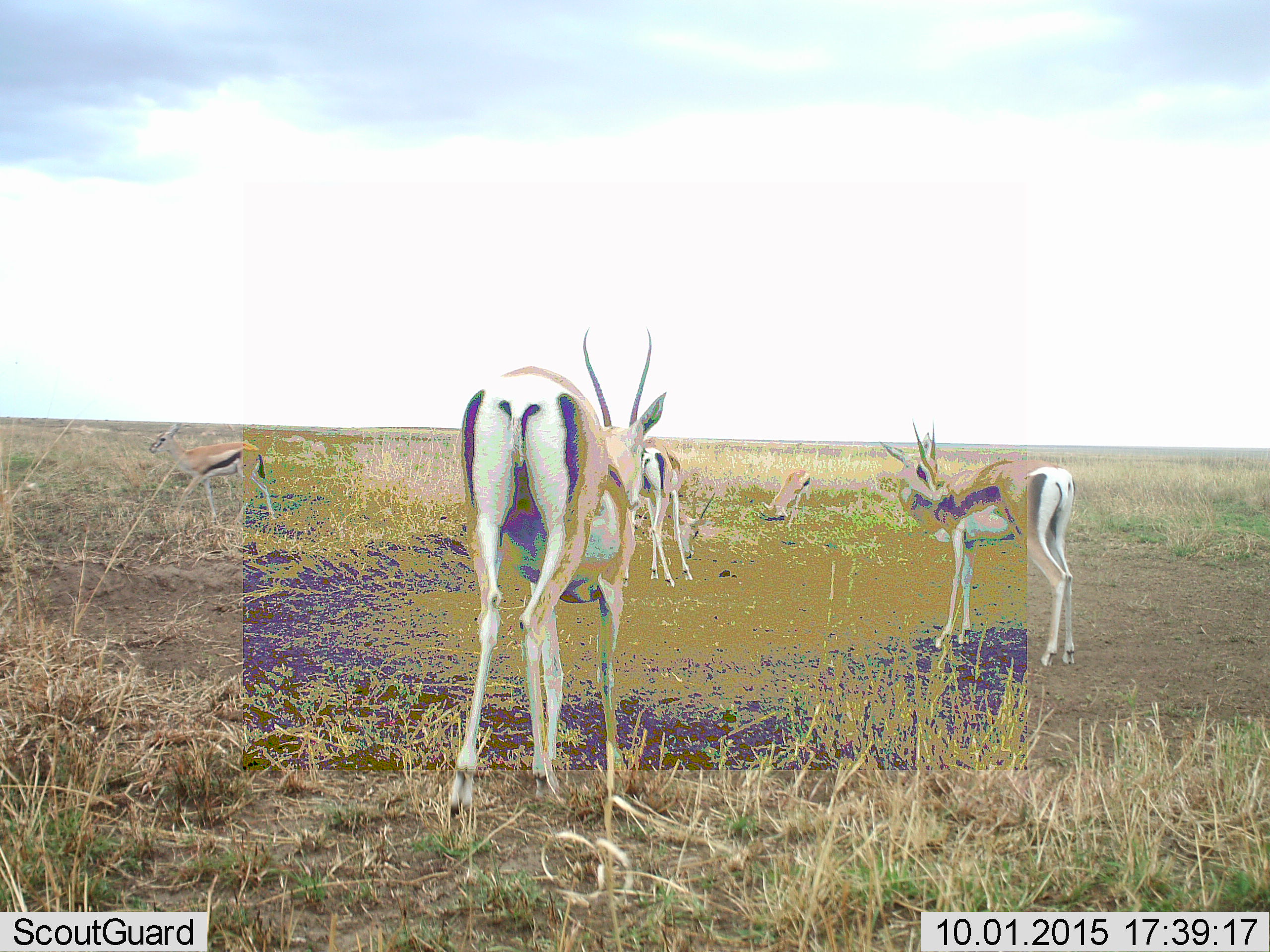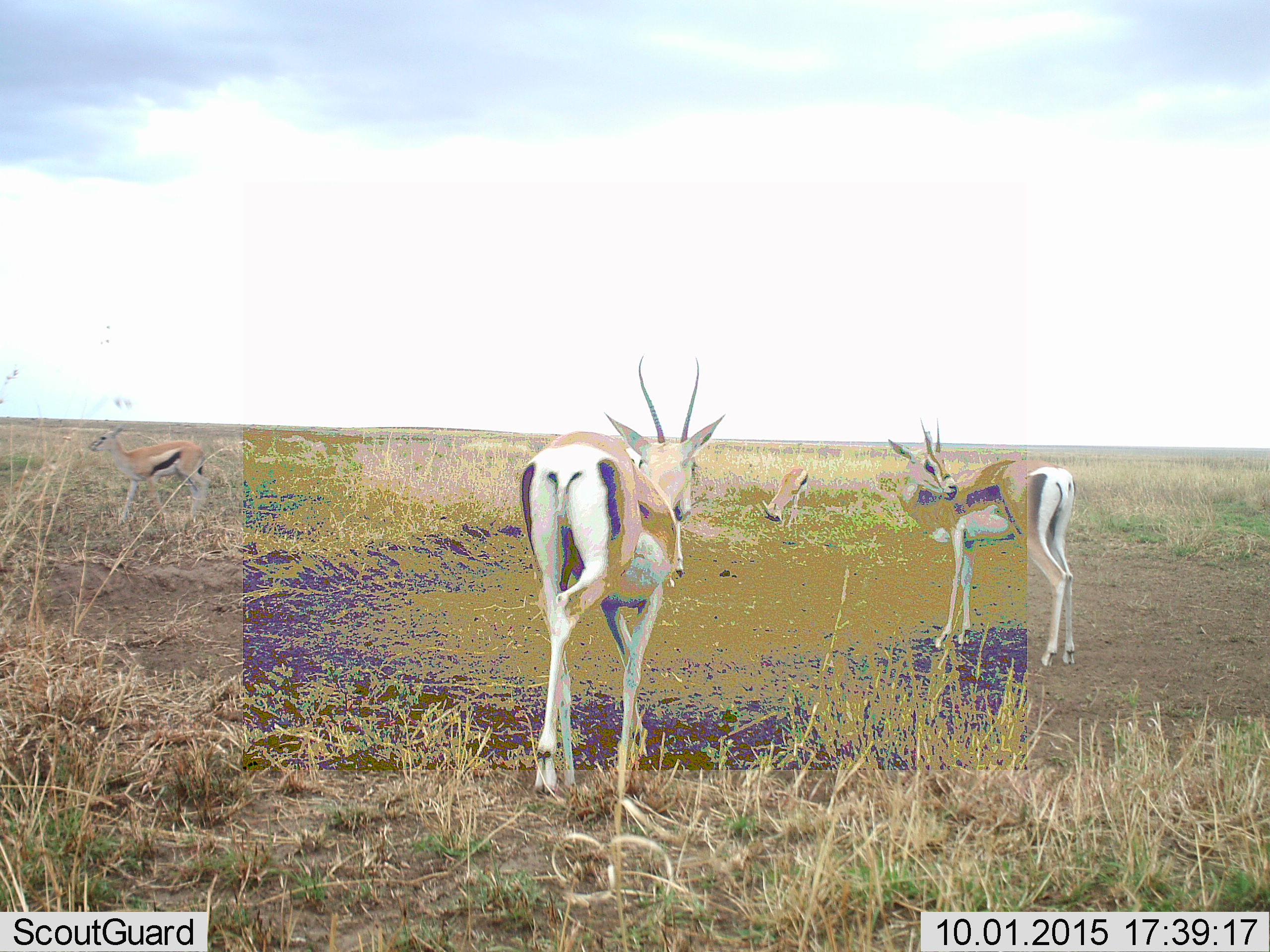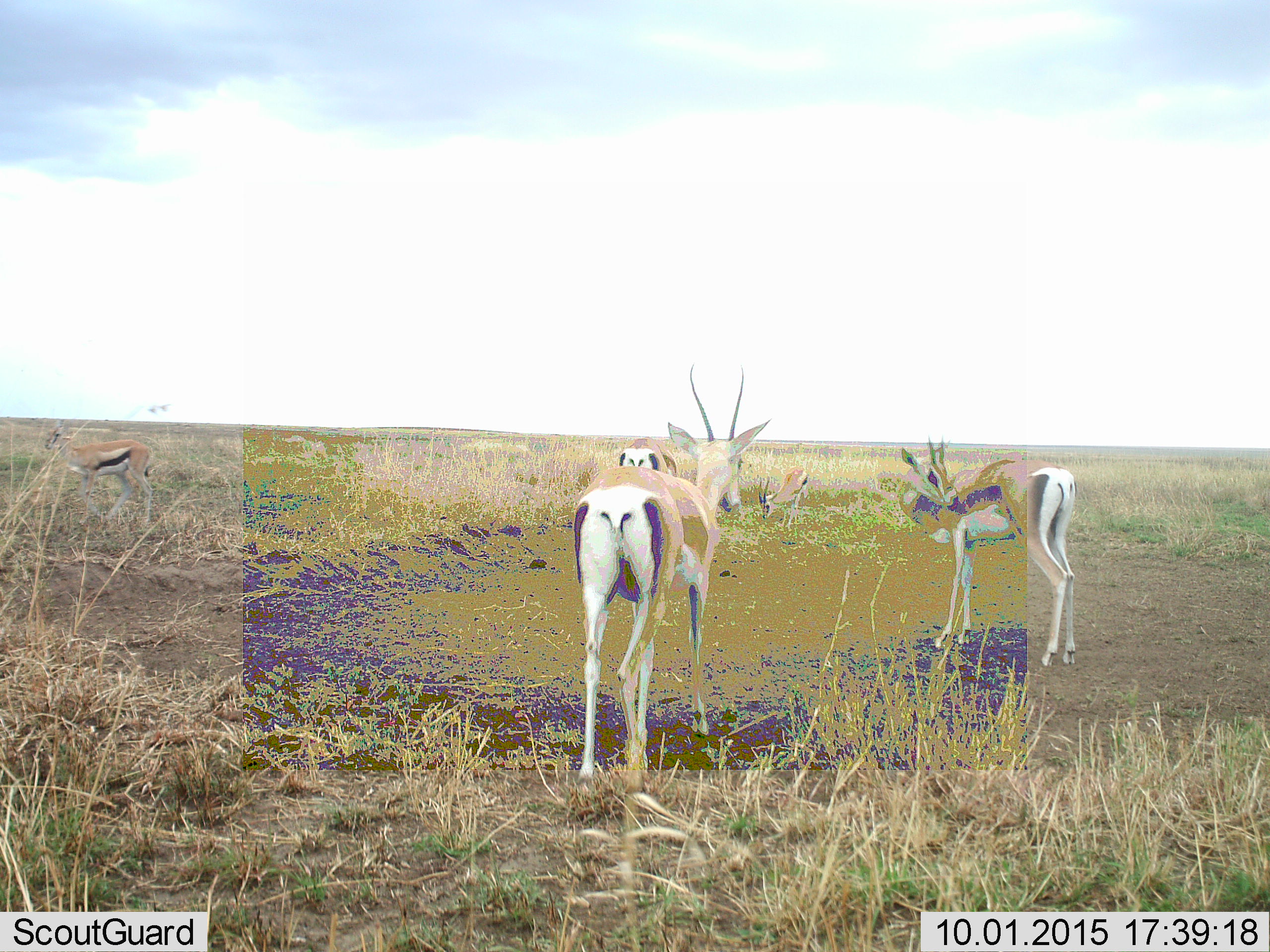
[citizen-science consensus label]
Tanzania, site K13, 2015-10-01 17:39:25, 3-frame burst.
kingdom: Animalia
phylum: Chordata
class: Mammalia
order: Artiodactyla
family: Bovidae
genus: Eudorcas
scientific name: Eudorcas thomsonii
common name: thomson's gazelle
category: gazellethomsons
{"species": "gazellethomsons (thomson's gazelle) (Eudorcas thomsonii)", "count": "5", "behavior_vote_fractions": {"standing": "78%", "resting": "0%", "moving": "67%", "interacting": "0%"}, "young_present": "0%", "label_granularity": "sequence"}